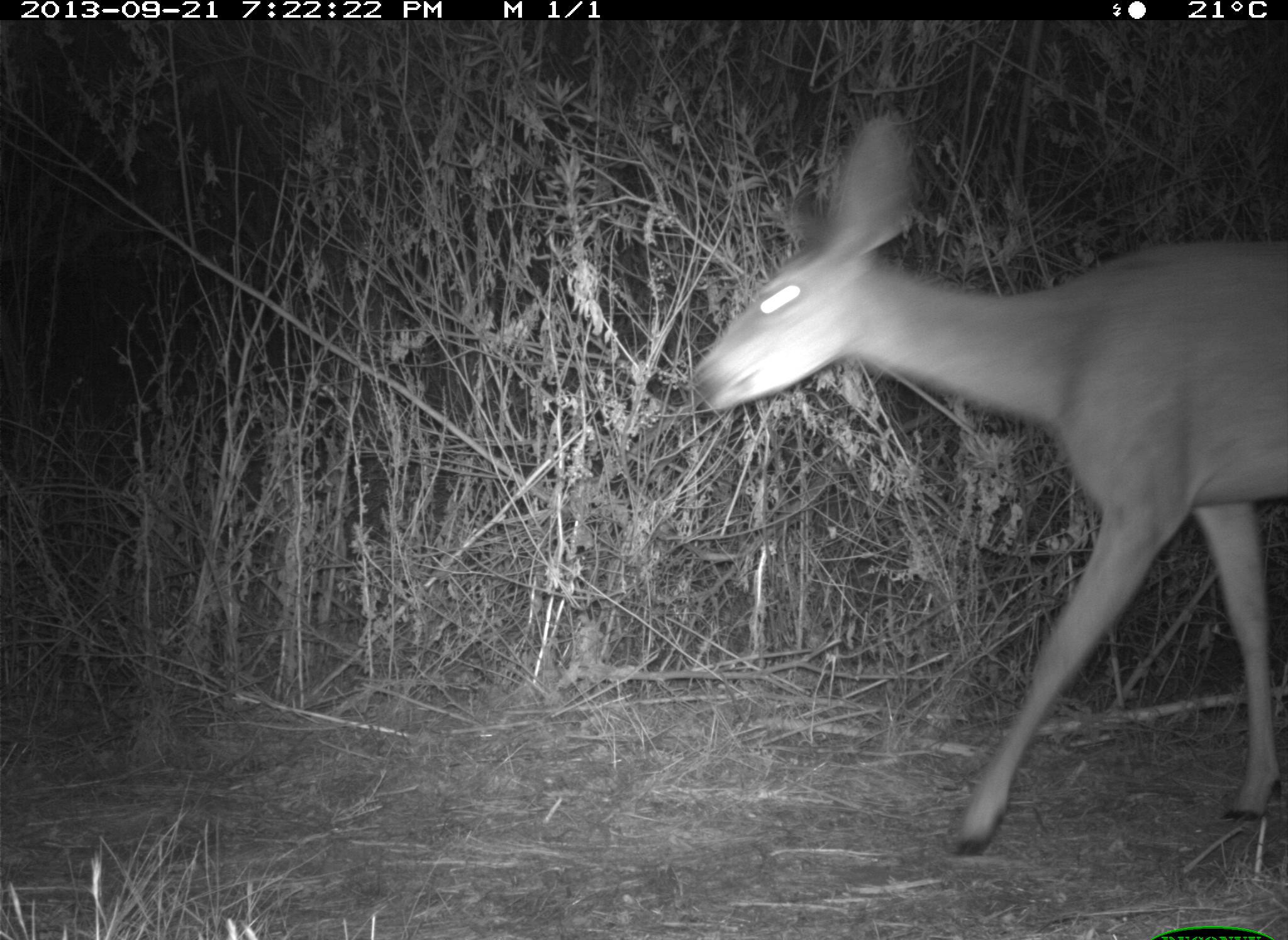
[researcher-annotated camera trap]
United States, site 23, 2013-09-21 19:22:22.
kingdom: Animalia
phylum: Chordata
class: Mammalia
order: Artiodactyla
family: Cervidae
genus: Odocoileus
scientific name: Odocoileus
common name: deer